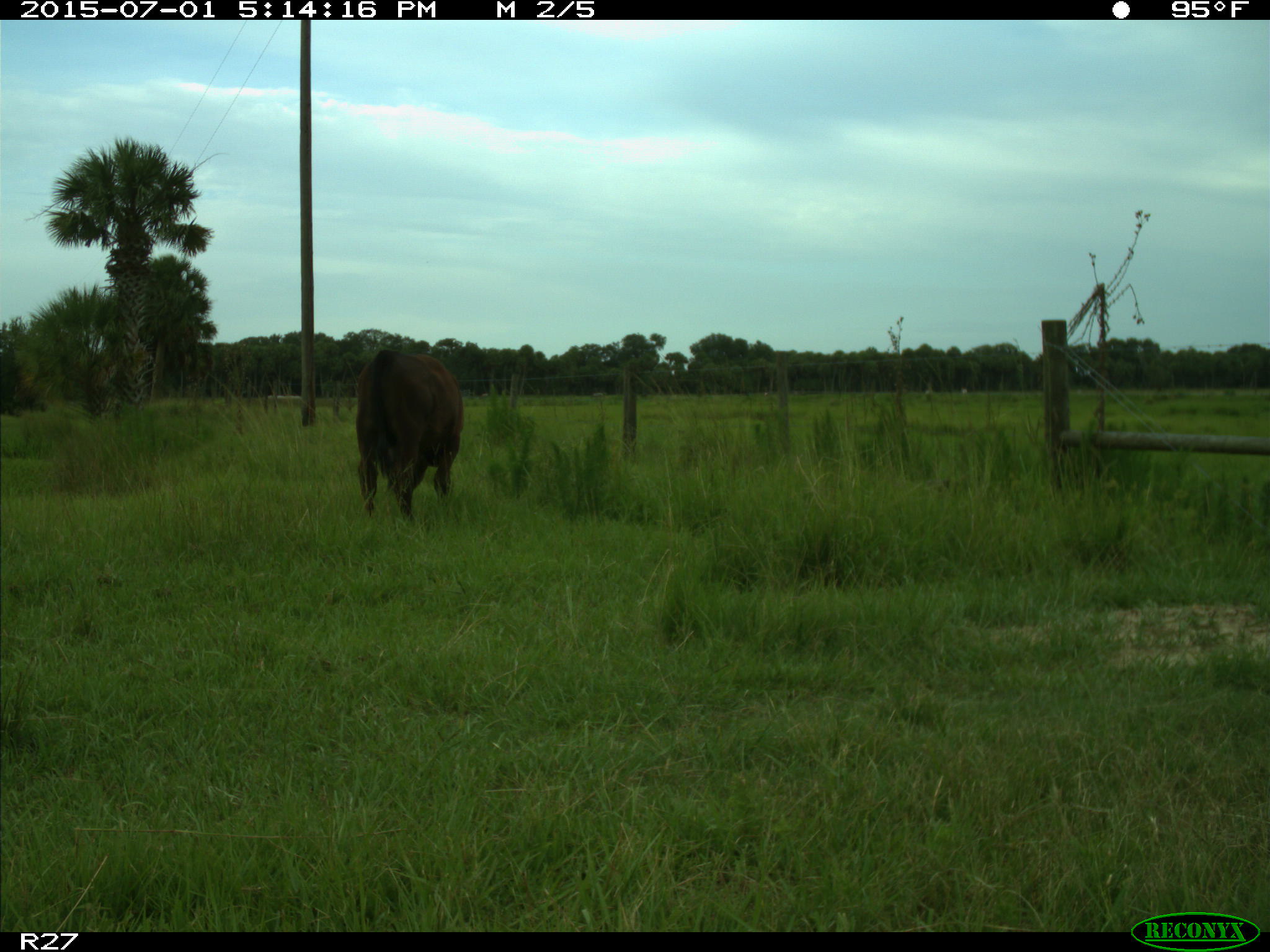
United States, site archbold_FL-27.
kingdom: Animalia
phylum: Chordata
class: Mammalia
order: Artiodactyla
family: Bovidae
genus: Bos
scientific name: Bos taurus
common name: domestic cow